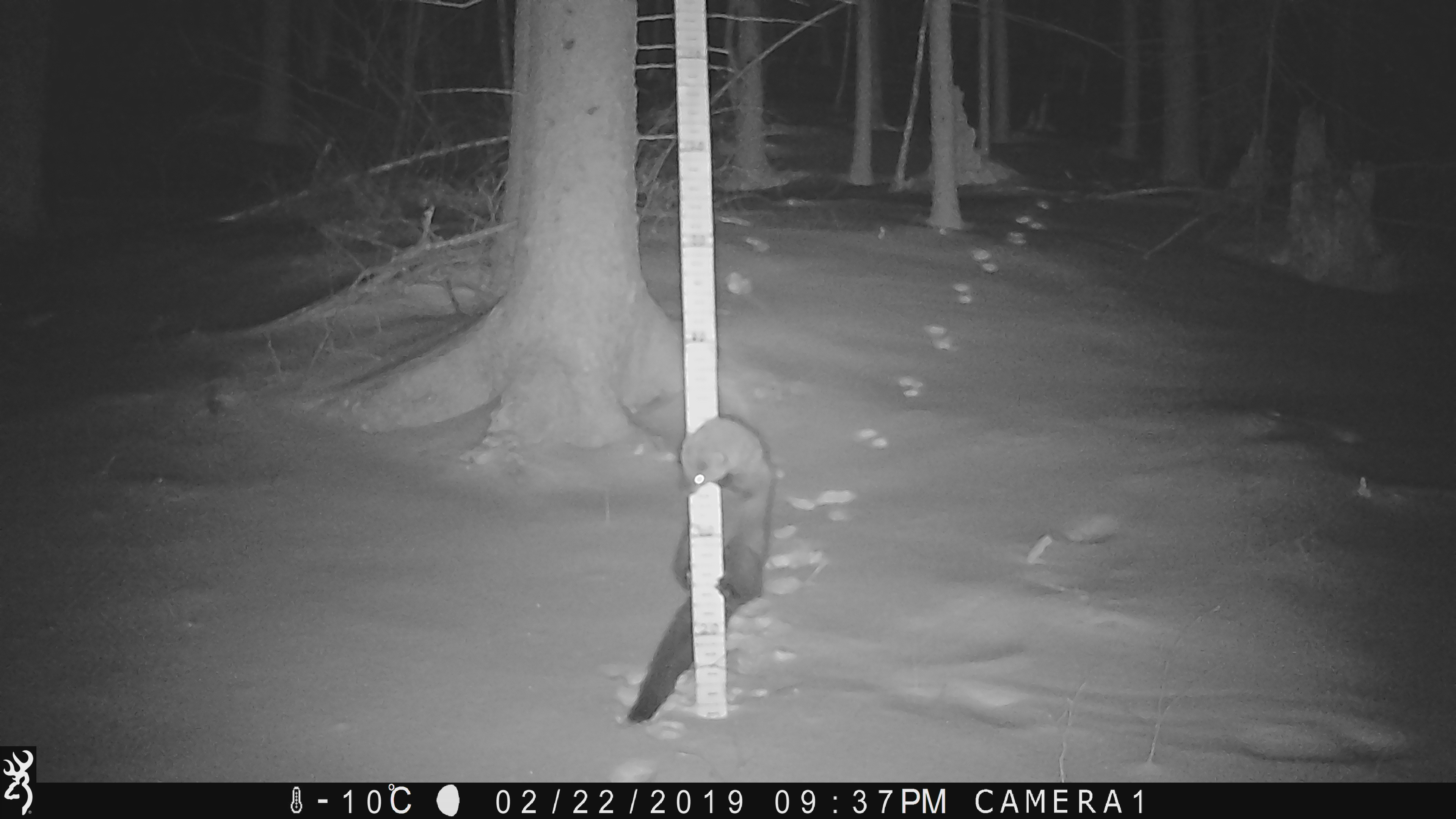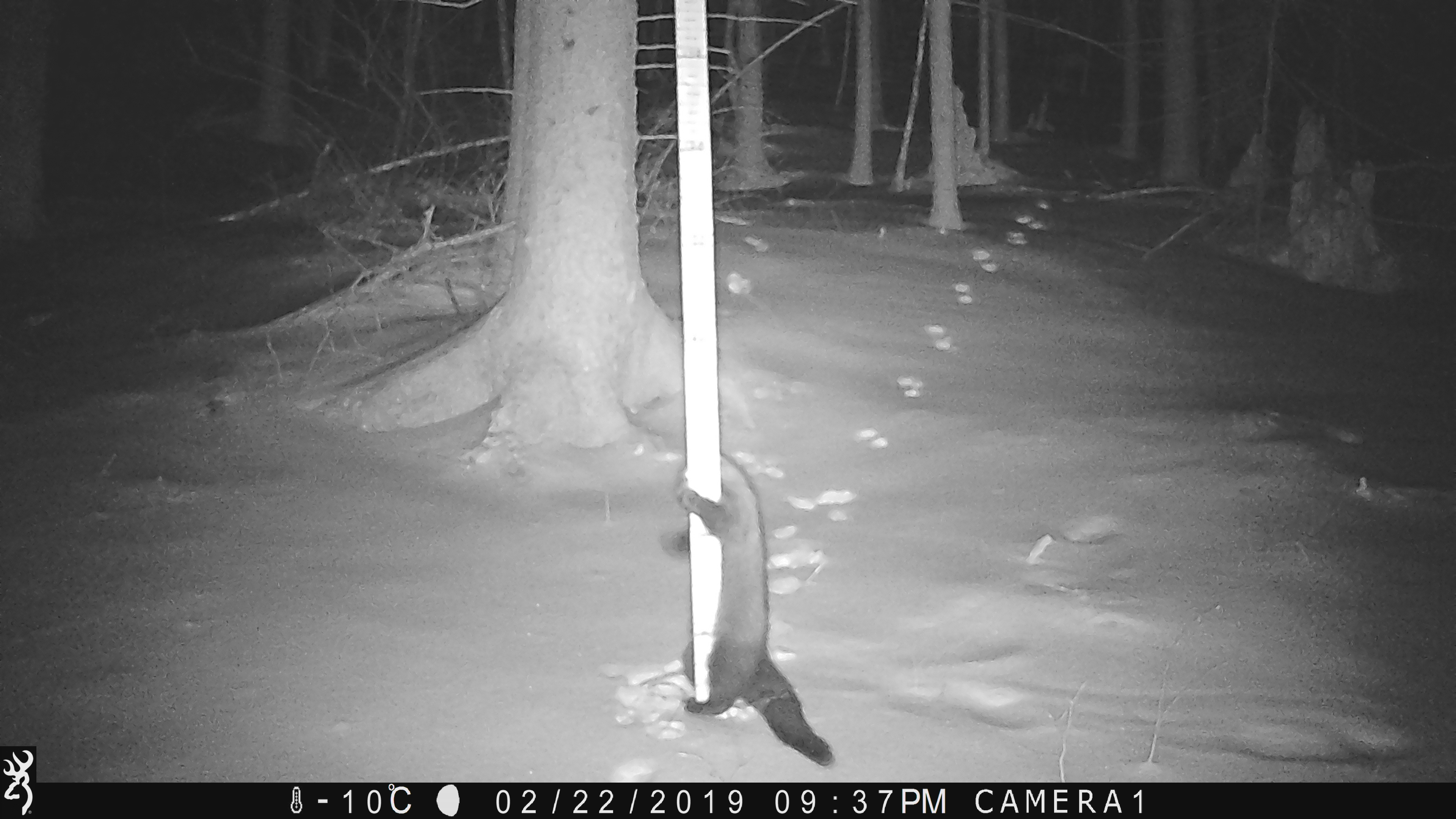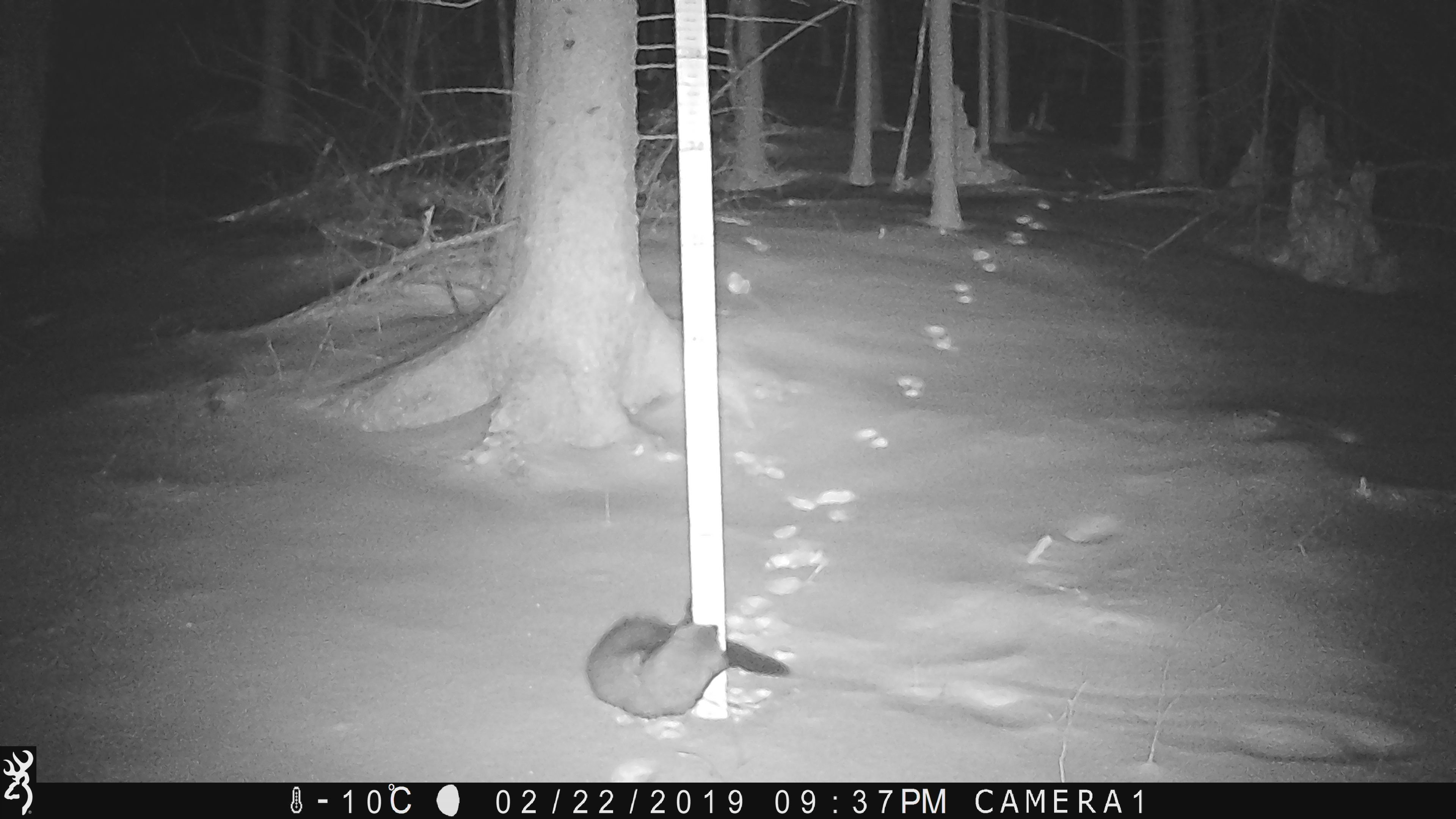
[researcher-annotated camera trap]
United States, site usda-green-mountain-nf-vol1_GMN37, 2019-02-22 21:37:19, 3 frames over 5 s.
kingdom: Animalia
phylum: Chordata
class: Mammalia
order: Carnivora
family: Mustelidae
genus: Pekania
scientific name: Pekania pennanti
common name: fisher